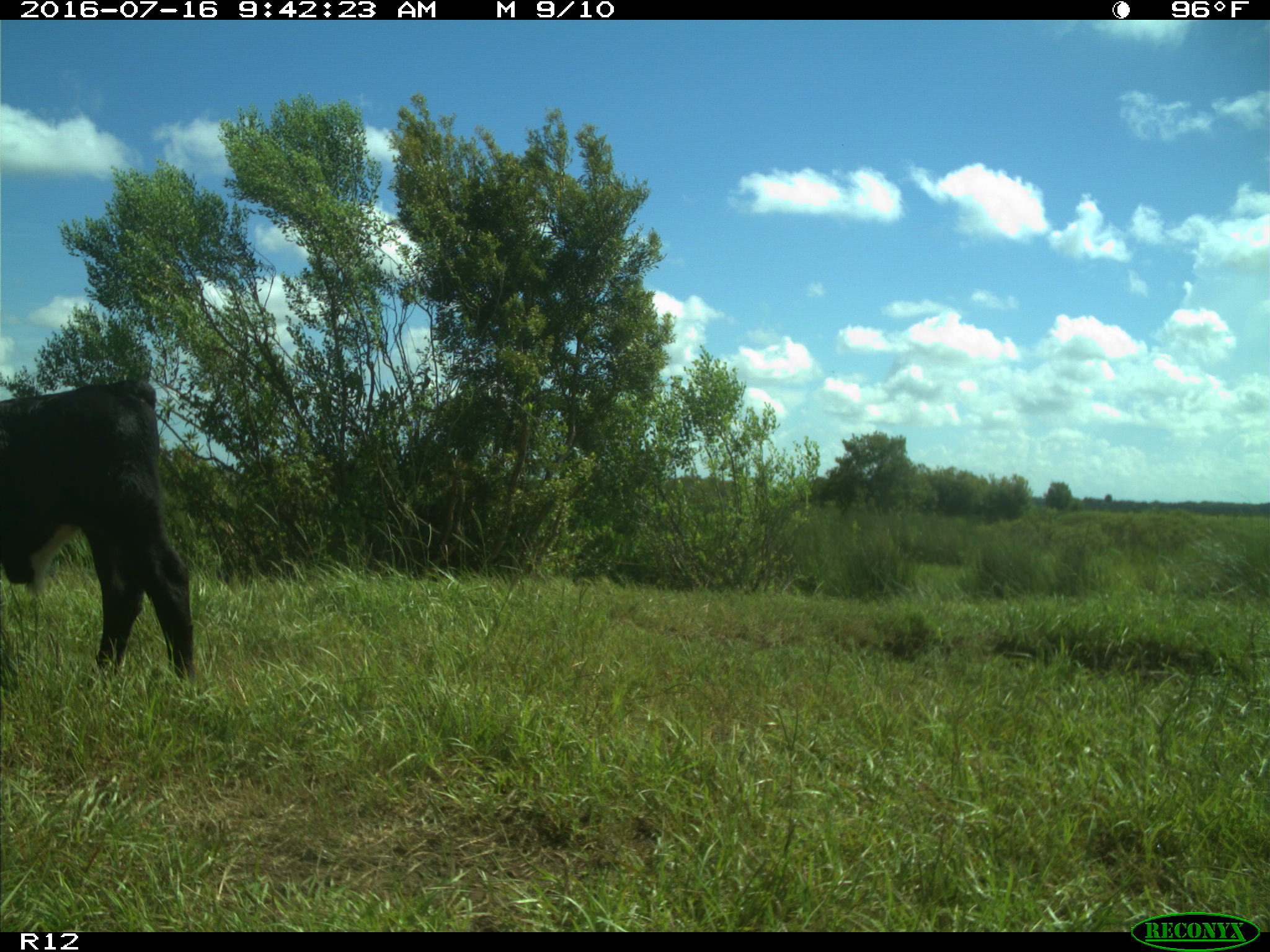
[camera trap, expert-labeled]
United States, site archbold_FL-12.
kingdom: Animalia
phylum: Chordata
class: Mammalia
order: Artiodactyla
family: Bovidae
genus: Bos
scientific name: Bos taurus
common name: domestic cow